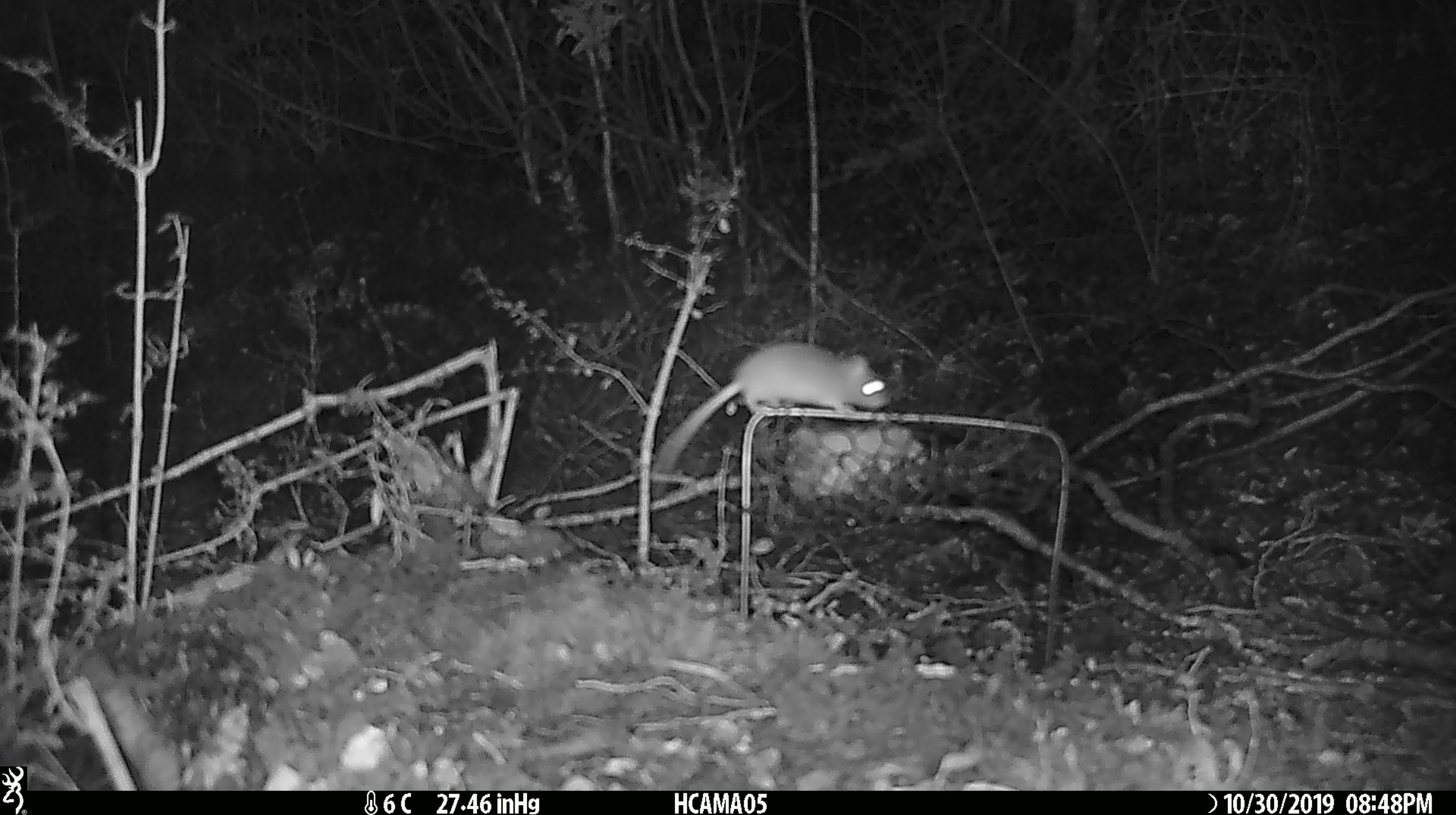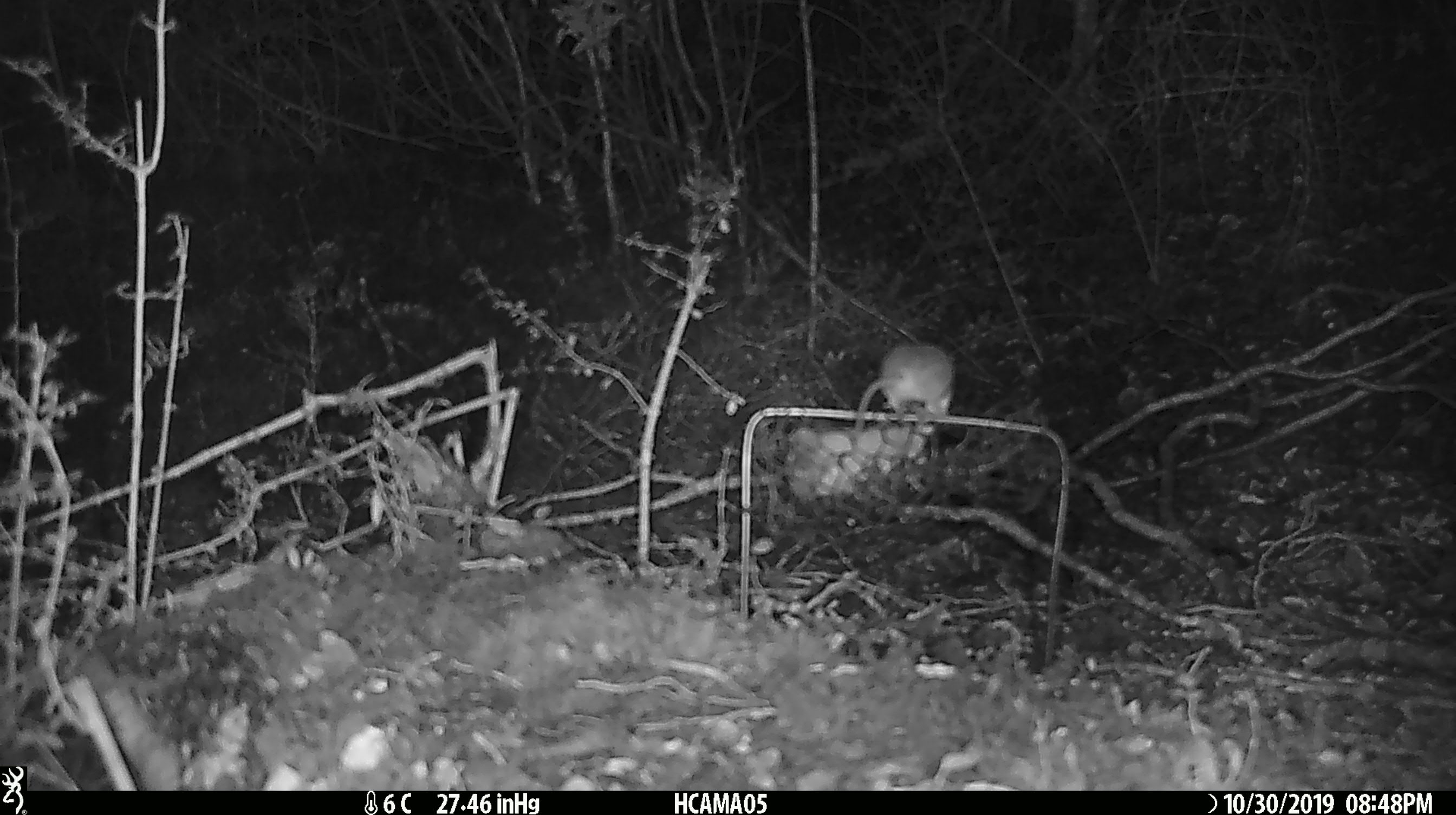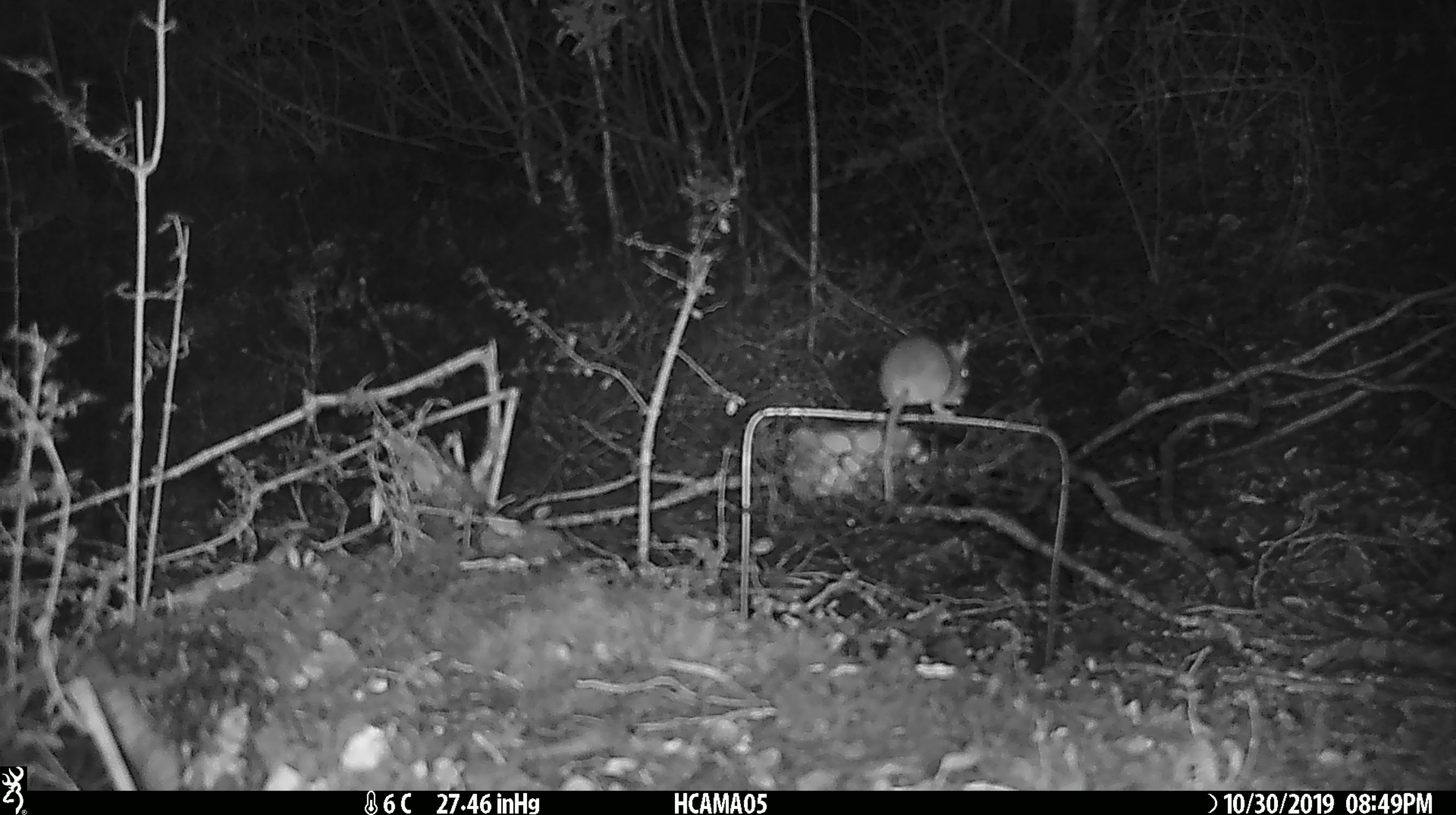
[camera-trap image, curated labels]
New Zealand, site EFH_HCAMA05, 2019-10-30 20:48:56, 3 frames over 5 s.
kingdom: Animalia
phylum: Chordata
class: Mammalia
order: Rodentia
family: Muridae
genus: Mus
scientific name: Mus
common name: mouse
Mouse (Mus).